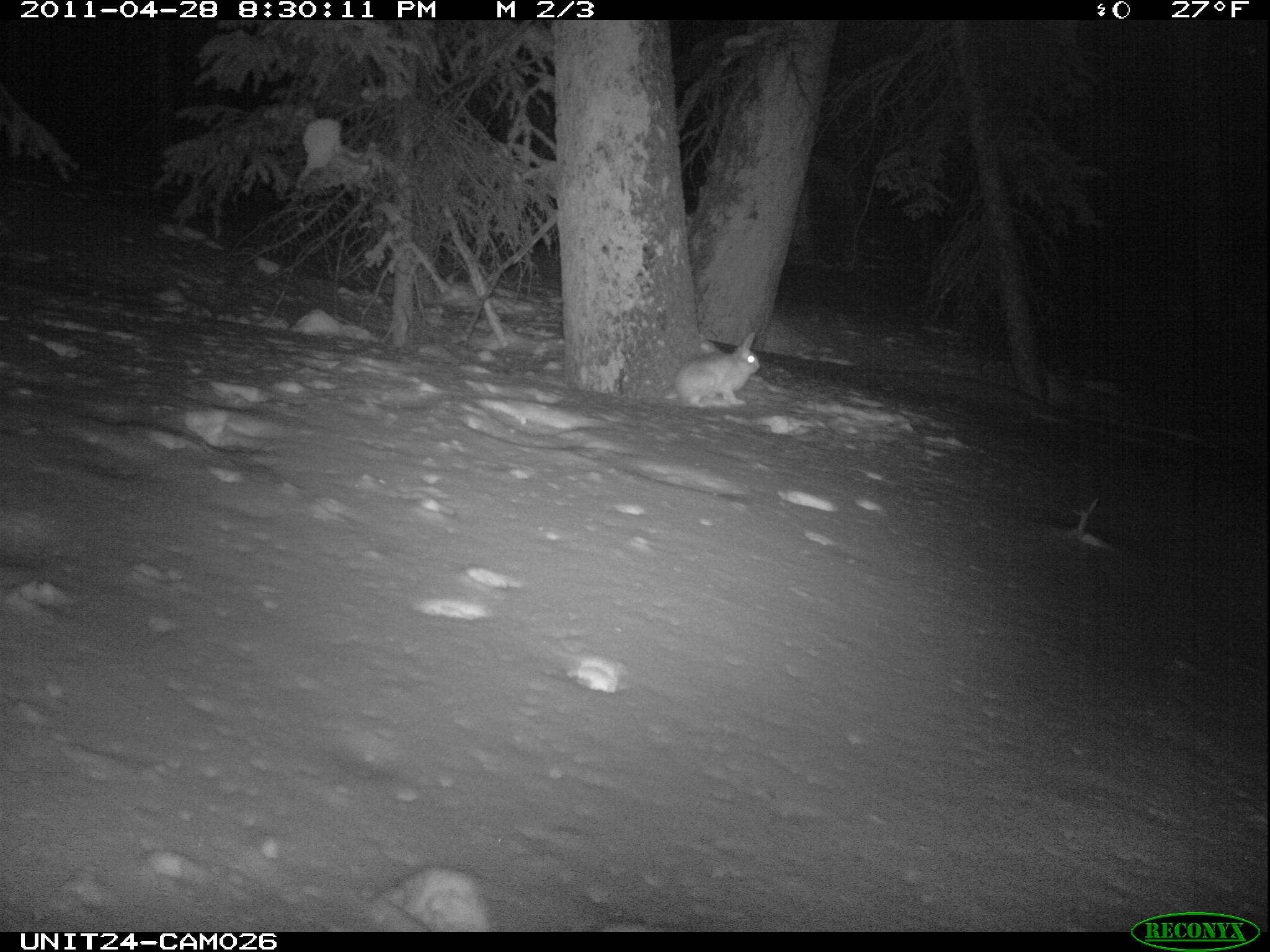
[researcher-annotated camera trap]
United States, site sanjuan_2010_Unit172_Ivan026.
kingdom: Animalia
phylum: Chordata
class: Mammalia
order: Lagomorpha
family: Leporidae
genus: Lepus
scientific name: Lepus americanus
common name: snowshoe hare